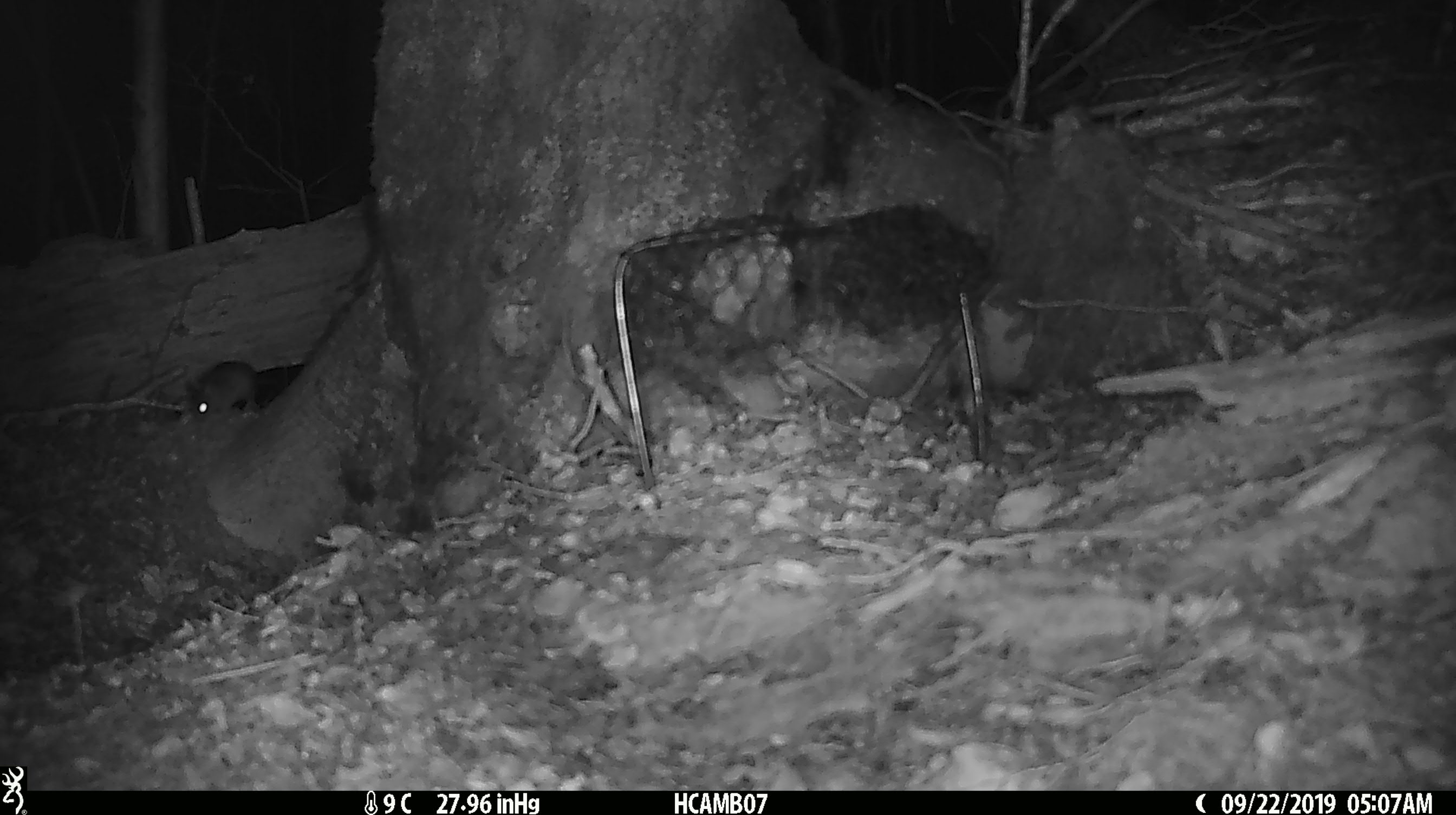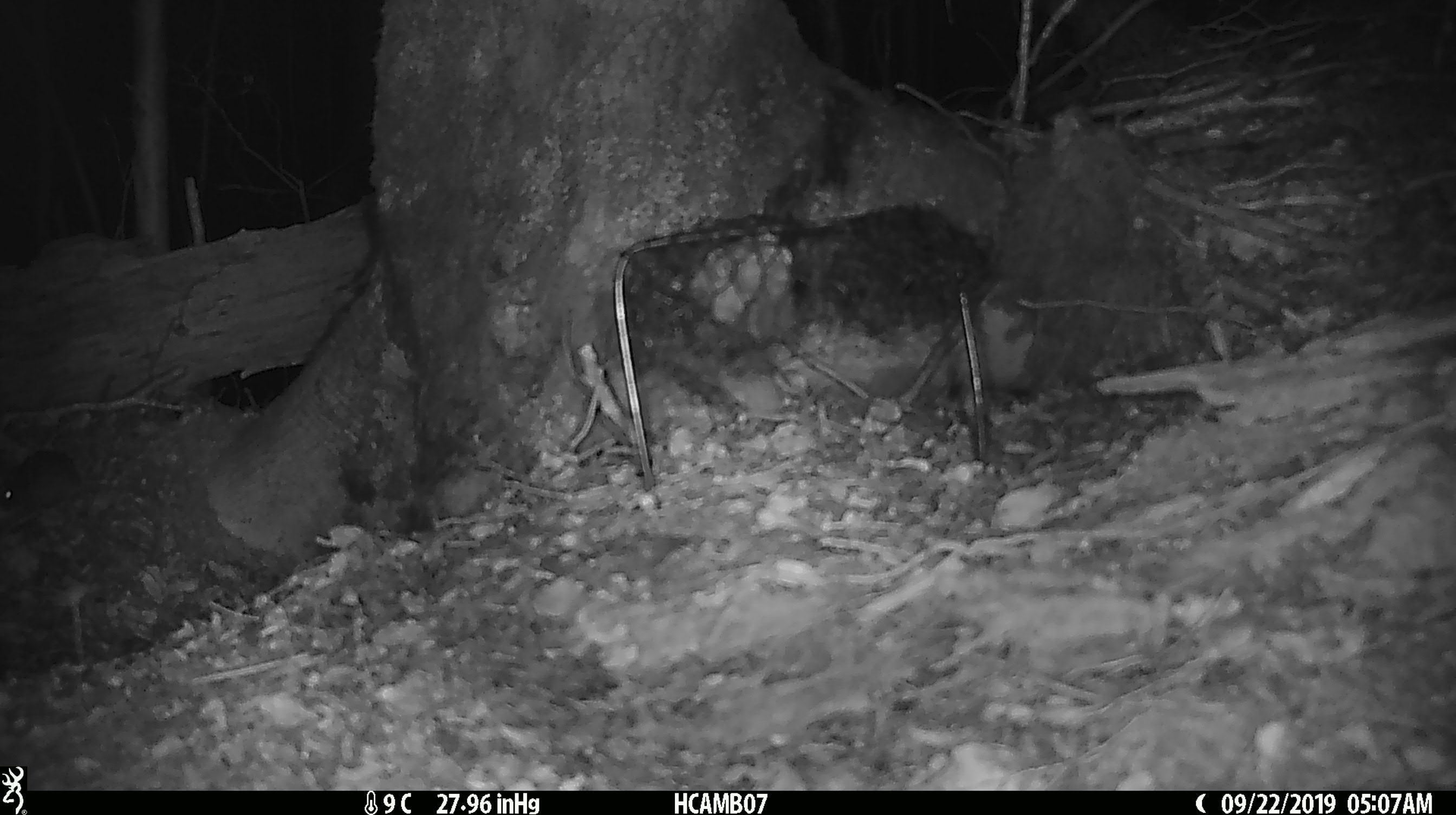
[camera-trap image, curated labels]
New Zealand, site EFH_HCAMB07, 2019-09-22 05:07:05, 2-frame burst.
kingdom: Animalia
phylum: Chordata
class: Mammalia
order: Rodentia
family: Muridae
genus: Mus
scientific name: Mus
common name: mouse